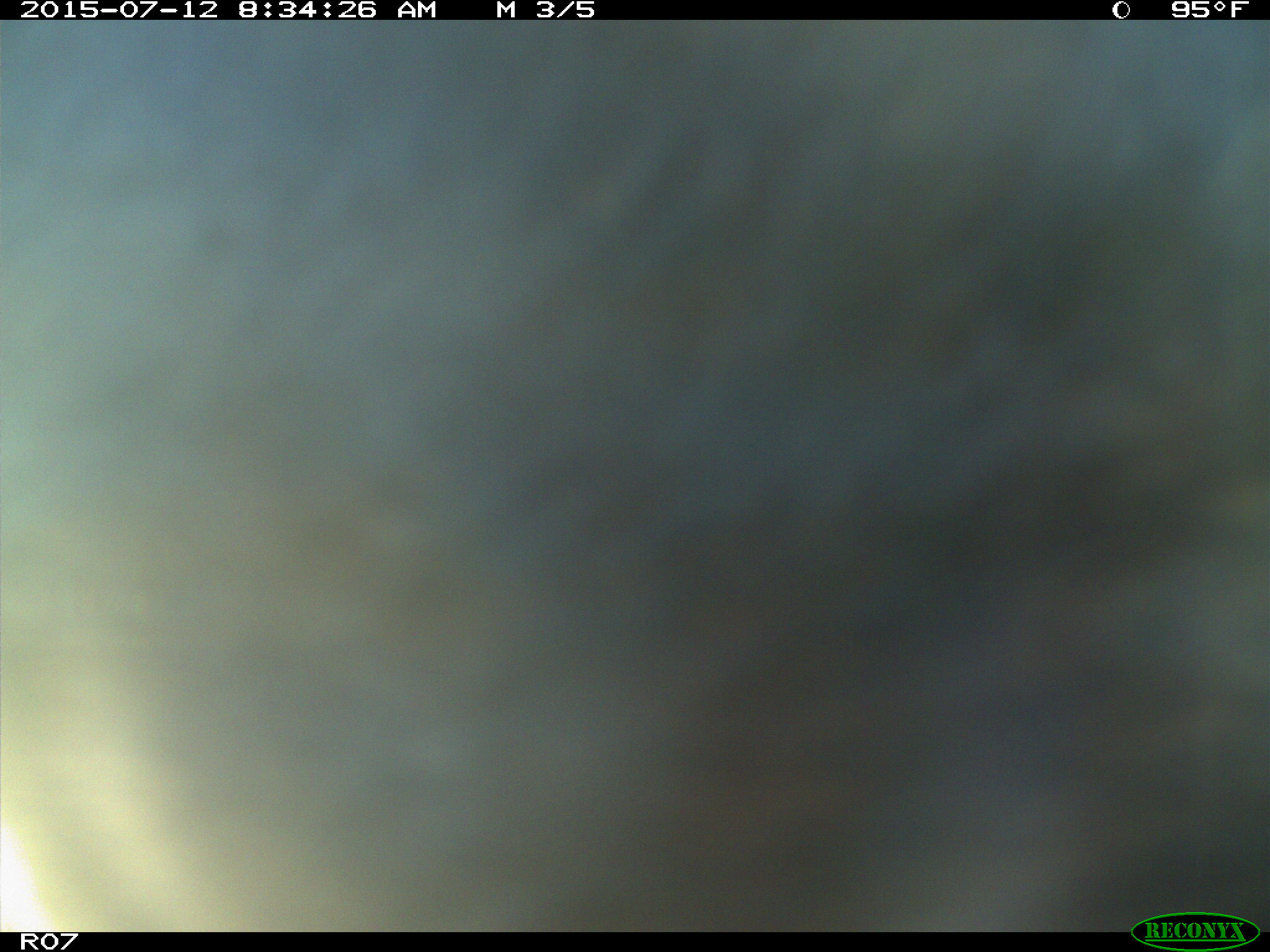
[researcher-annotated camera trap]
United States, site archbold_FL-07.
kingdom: Animalia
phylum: Chordata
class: Mammalia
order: Artiodactyla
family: Bovidae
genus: Bos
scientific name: Bos taurus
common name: domestic cow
Bos taurus (domestic cow).